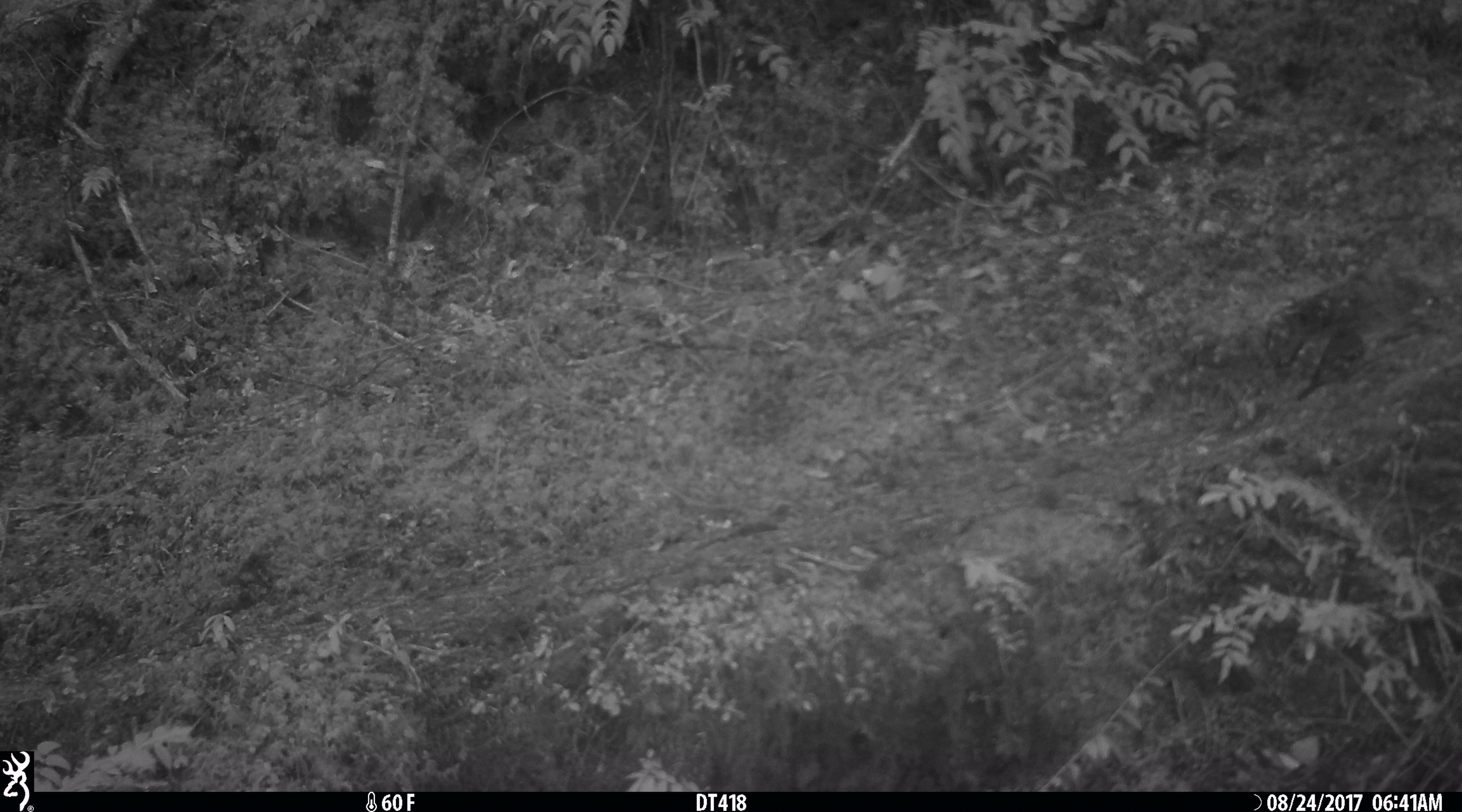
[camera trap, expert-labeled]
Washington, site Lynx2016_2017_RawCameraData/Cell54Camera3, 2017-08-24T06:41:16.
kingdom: Animalia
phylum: Chordata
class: Aves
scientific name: Aves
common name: birds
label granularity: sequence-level